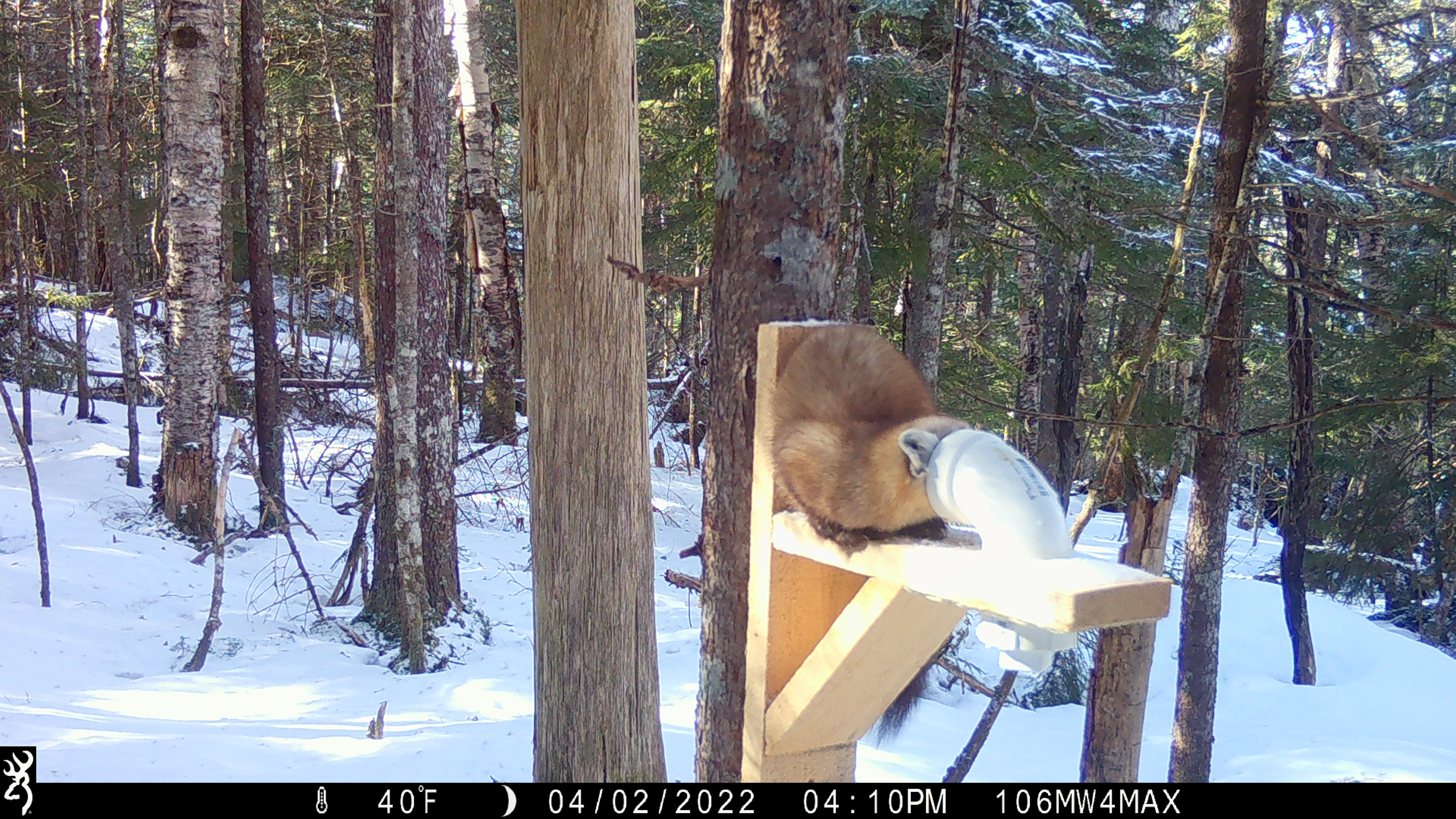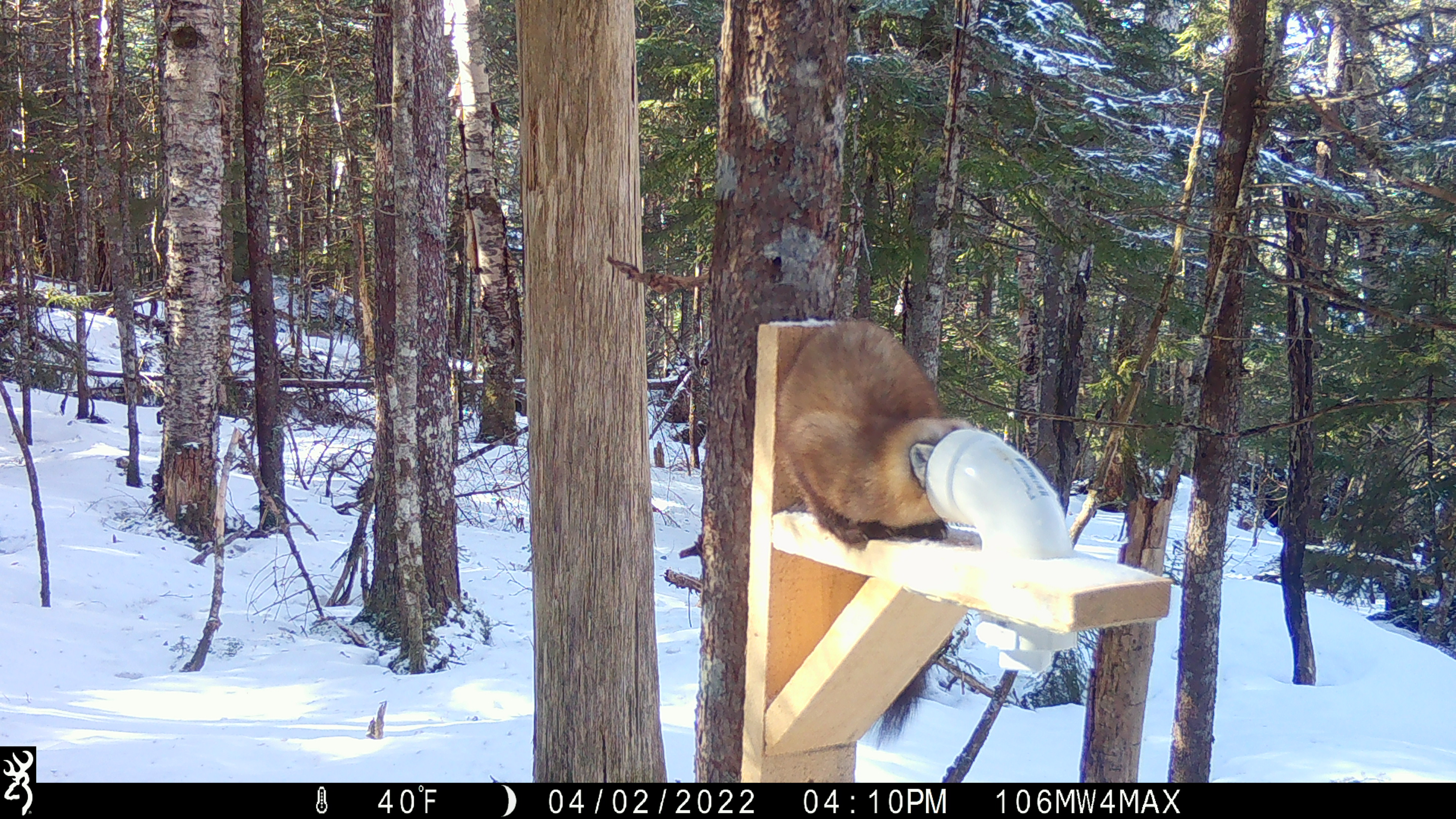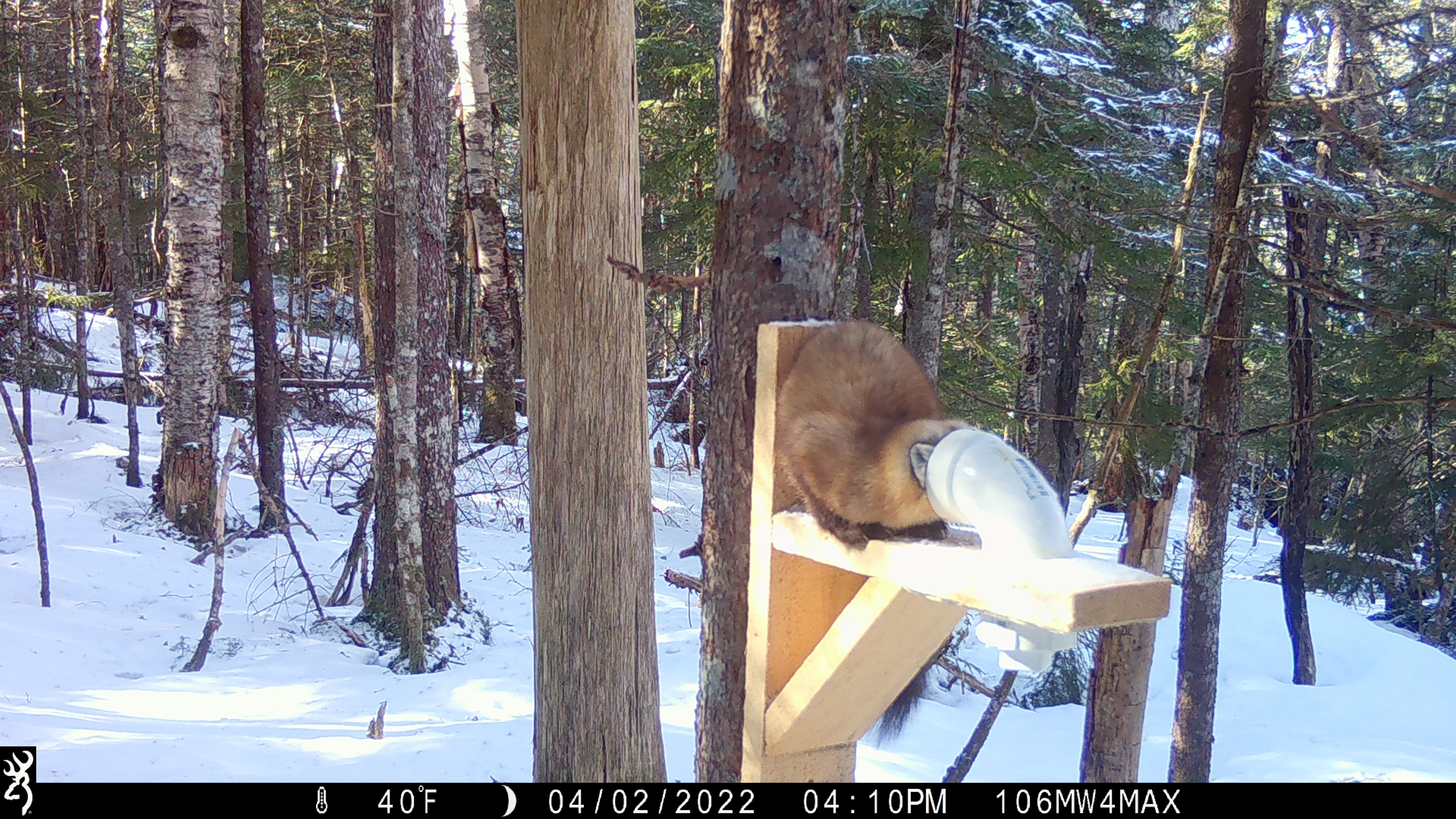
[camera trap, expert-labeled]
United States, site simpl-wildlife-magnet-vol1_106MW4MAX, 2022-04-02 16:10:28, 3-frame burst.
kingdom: Animalia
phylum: Chordata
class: Mammalia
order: Carnivora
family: Mustelidae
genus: Martes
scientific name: Martes americana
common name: american marten